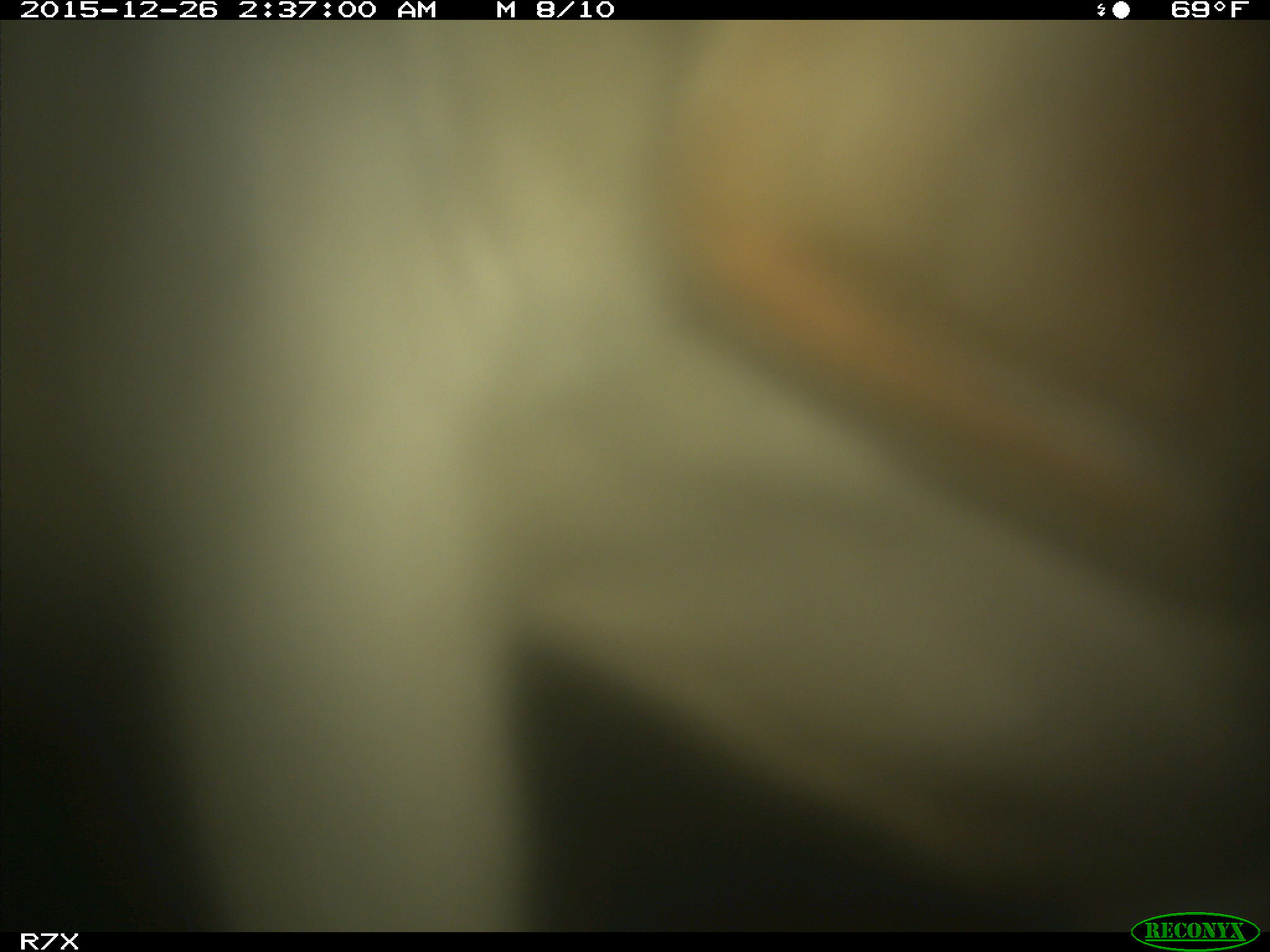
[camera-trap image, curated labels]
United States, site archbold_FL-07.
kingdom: Animalia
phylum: Chordata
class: Mammalia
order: Artiodactyla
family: Bovidae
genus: Bos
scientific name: Bos taurus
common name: domestic cow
Bos taurus (domestic cow).